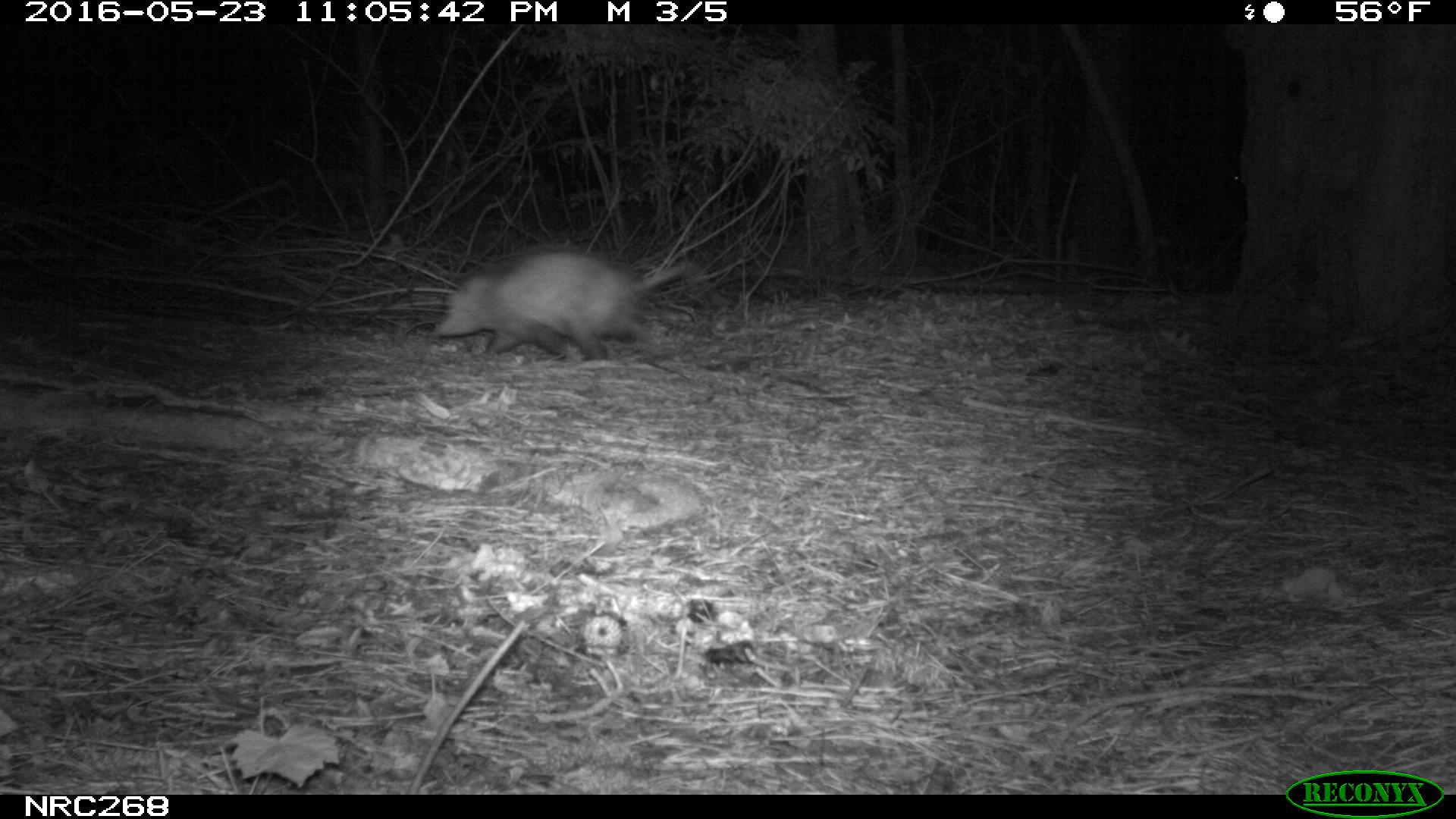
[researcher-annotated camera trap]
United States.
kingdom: Animalia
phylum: Chordata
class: Mammalia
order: Didelphimorphia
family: Didelphidae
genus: Didelphis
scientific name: Didelphis virginiana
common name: virginia opossum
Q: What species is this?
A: Virginia Opossum (Didelphis virginiana).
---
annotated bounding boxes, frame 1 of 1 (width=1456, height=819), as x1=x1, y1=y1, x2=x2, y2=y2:
Virginia Opossum: x1=419, y1=245, x2=702, y2=372